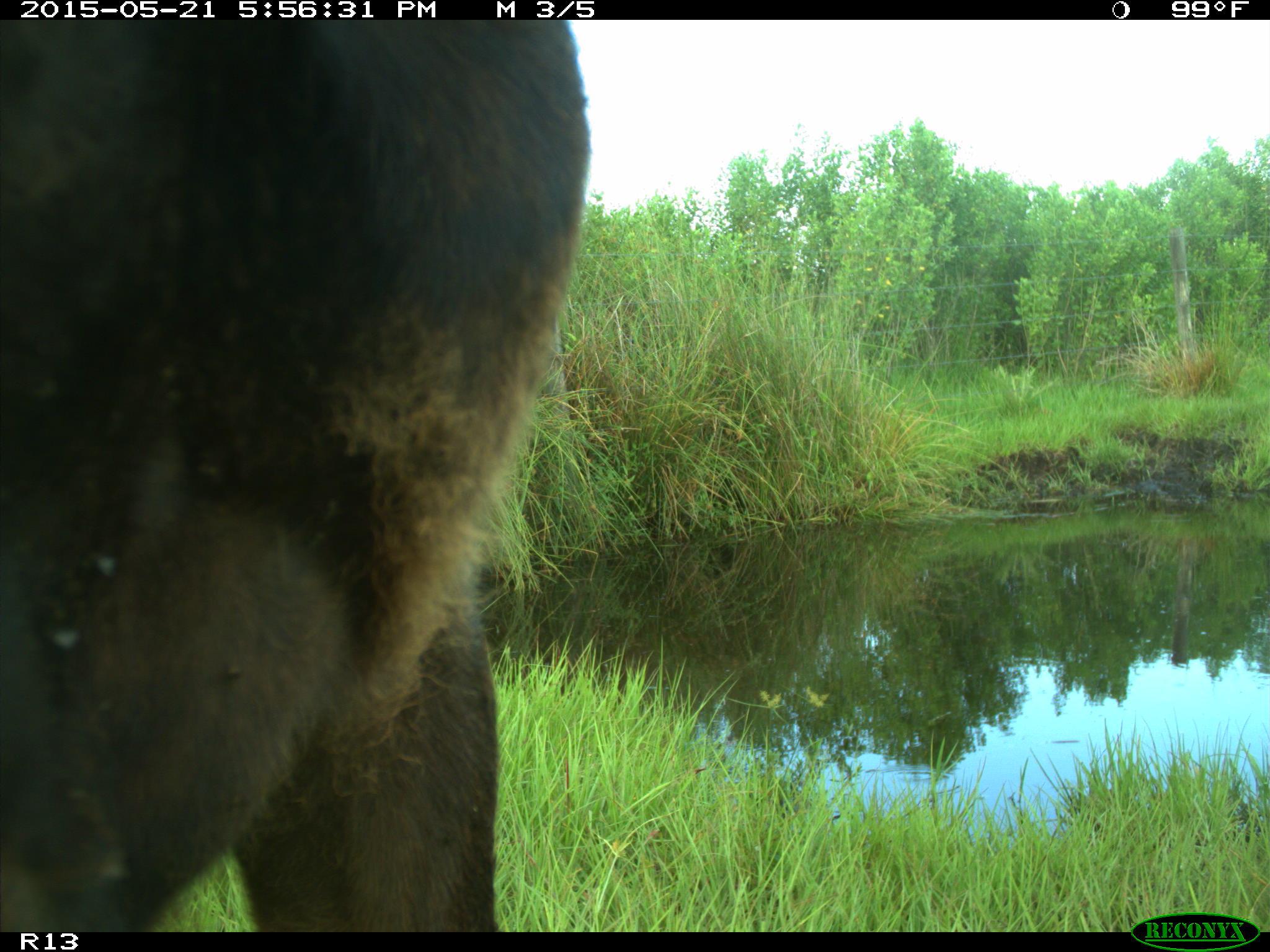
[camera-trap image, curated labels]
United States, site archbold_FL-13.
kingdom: Animalia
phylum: Chordata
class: Mammalia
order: Artiodactyla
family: Bovidae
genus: Bos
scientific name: Bos taurus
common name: domestic cow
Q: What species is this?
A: Bos taurus (domestic cow).